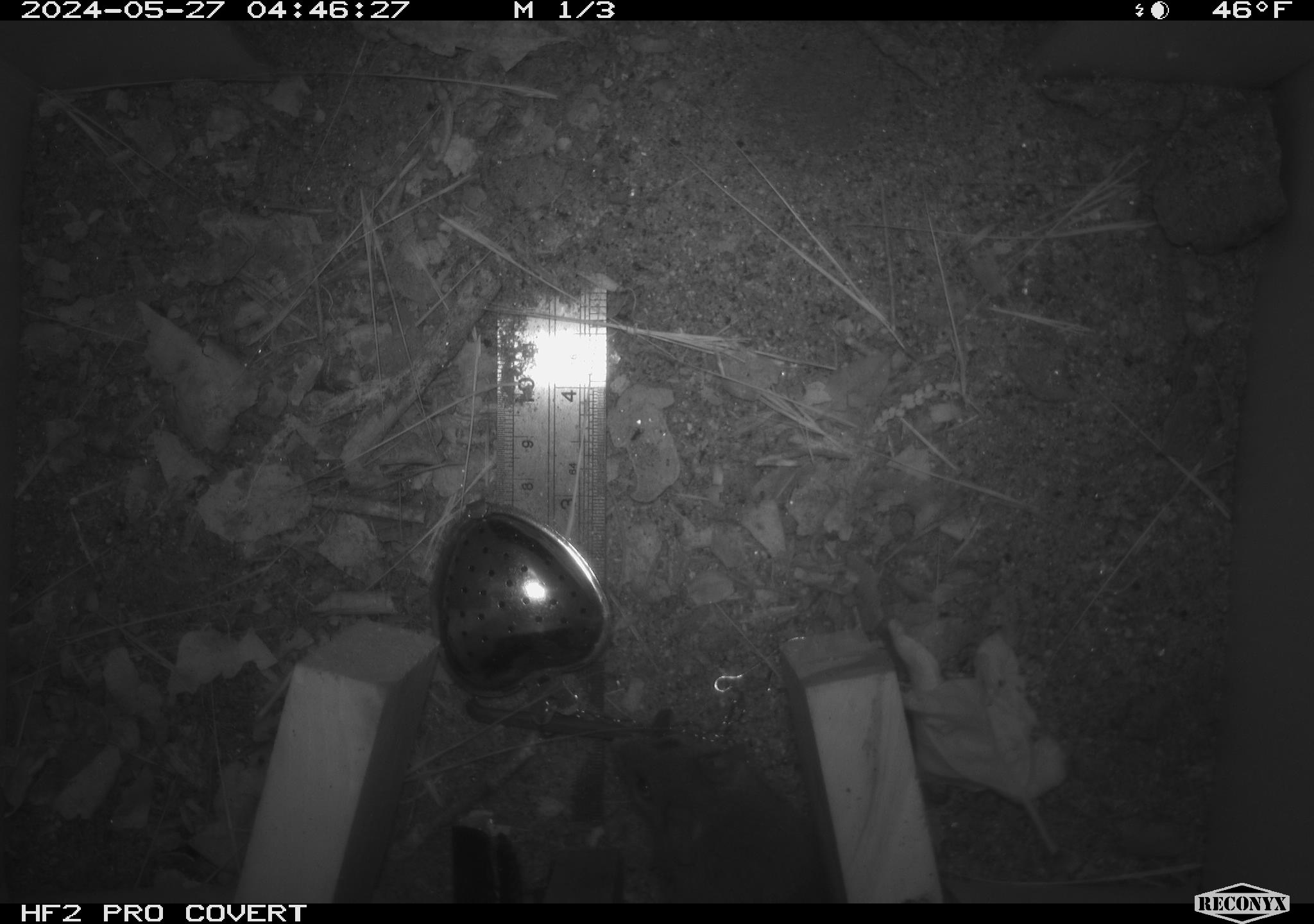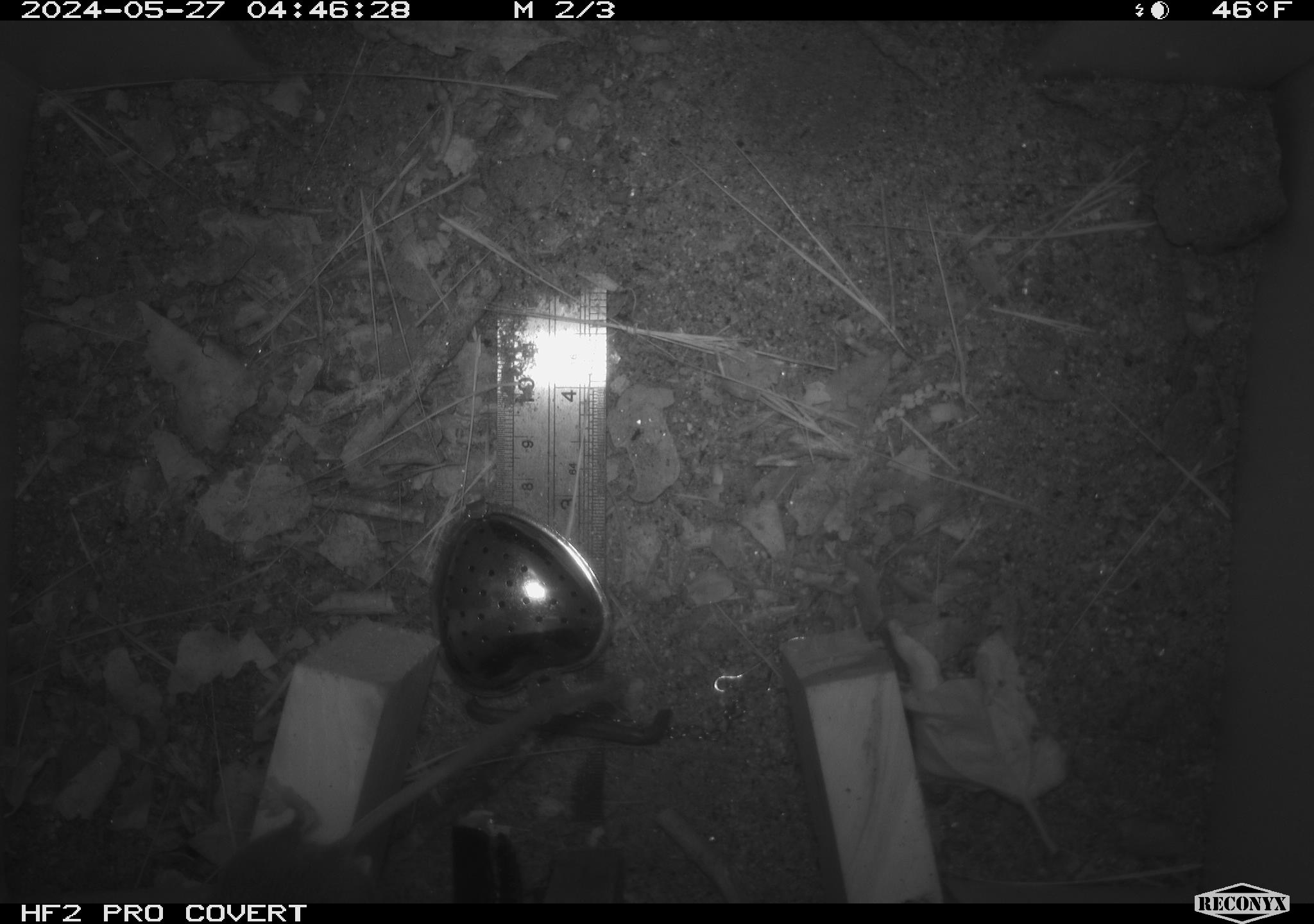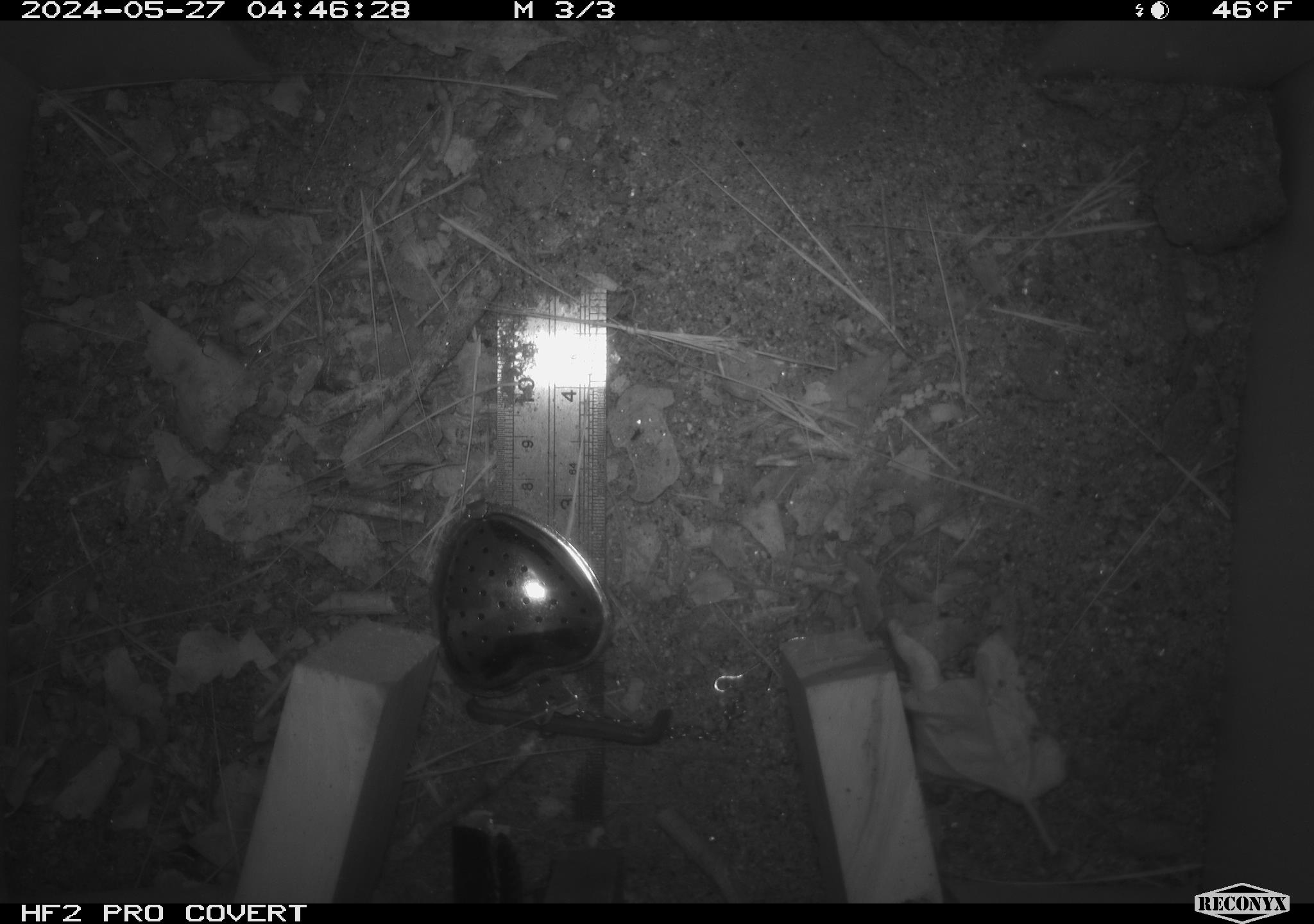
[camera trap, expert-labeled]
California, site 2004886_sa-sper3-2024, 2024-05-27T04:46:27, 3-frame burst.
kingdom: Animalia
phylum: Chordata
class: Mammalia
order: Rodentia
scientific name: Rodentia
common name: mouse species